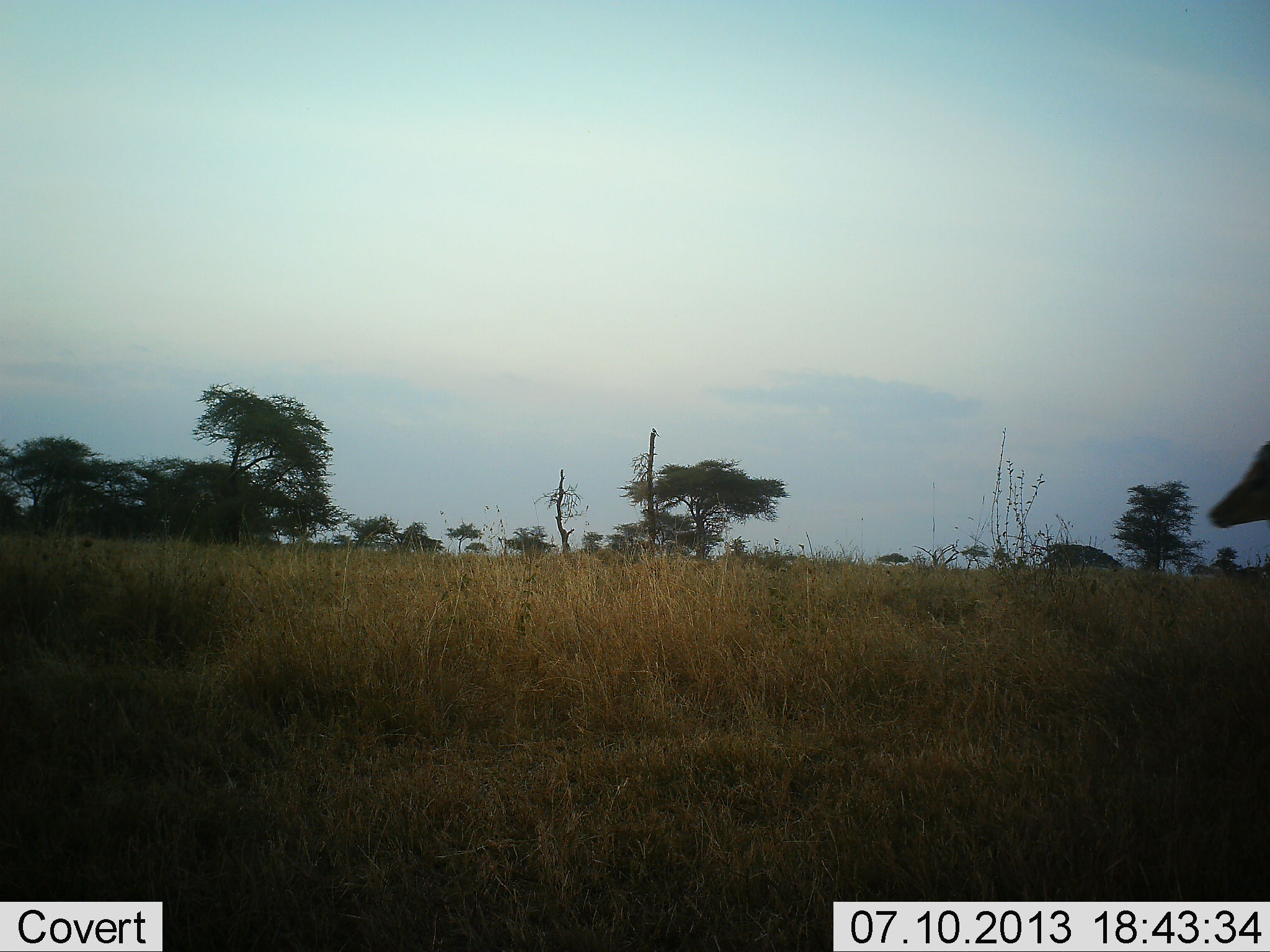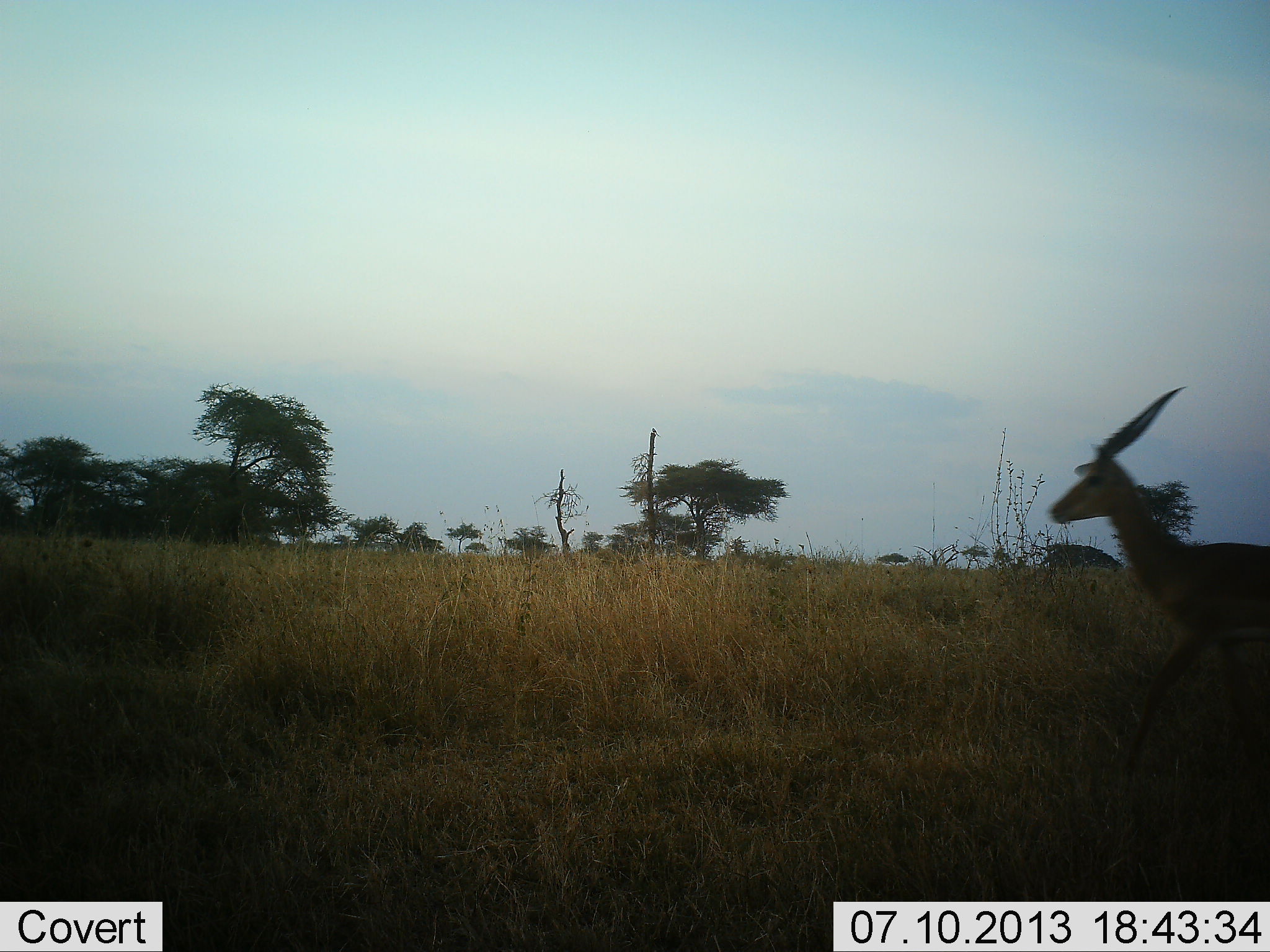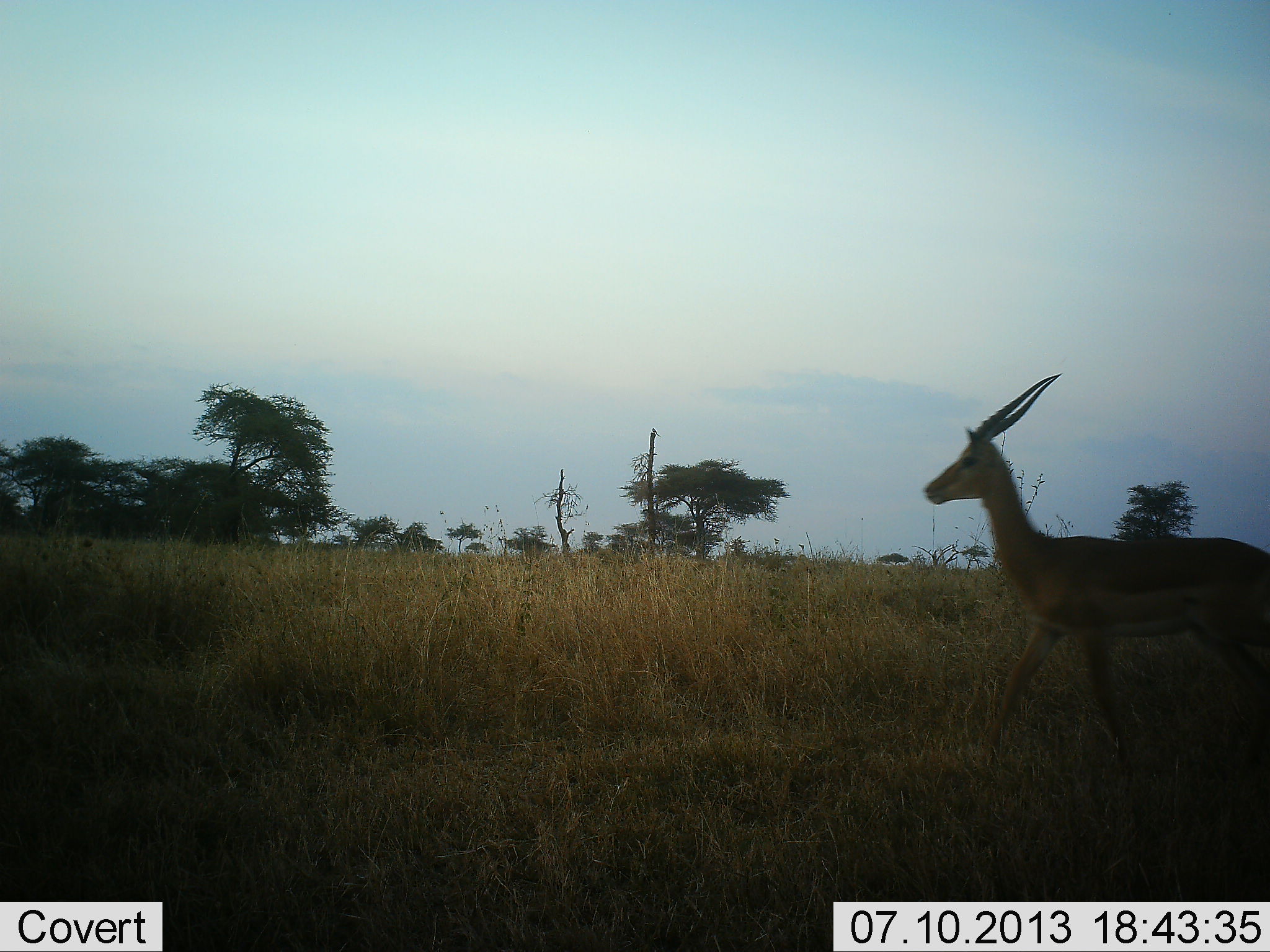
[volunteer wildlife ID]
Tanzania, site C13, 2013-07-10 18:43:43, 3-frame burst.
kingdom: Animalia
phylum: Chordata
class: Mammalia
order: Artiodactyla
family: Bovidae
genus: Aepyceros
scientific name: Aepyceros melampus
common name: impala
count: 1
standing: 0%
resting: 0%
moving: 100%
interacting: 0%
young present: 0%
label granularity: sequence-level